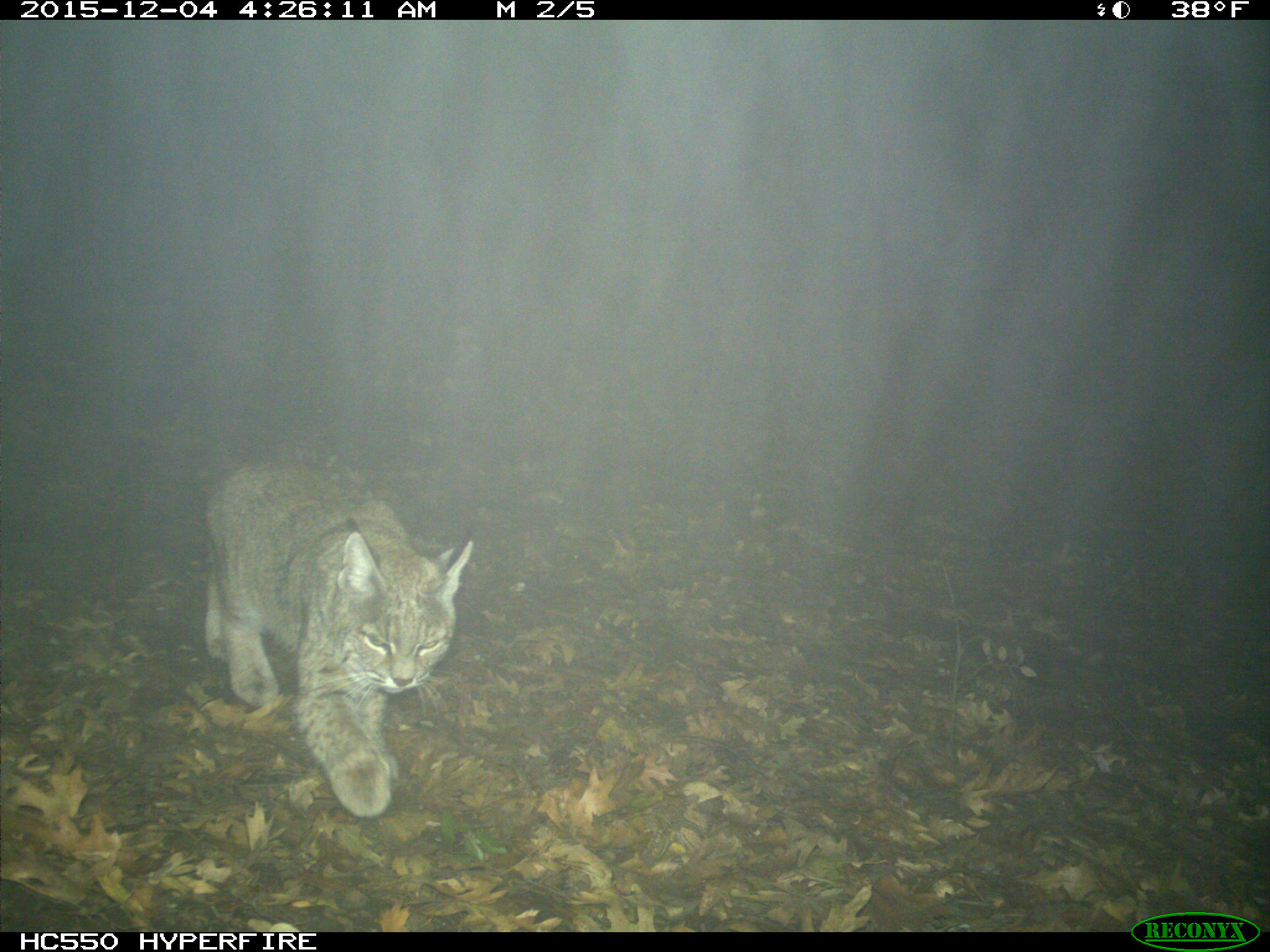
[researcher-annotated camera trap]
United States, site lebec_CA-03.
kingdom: Animalia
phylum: Chordata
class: Mammalia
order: Carnivora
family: Felidae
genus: Lynx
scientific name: Lynx rufus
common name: bobcat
Lynx rufus (bobcat).